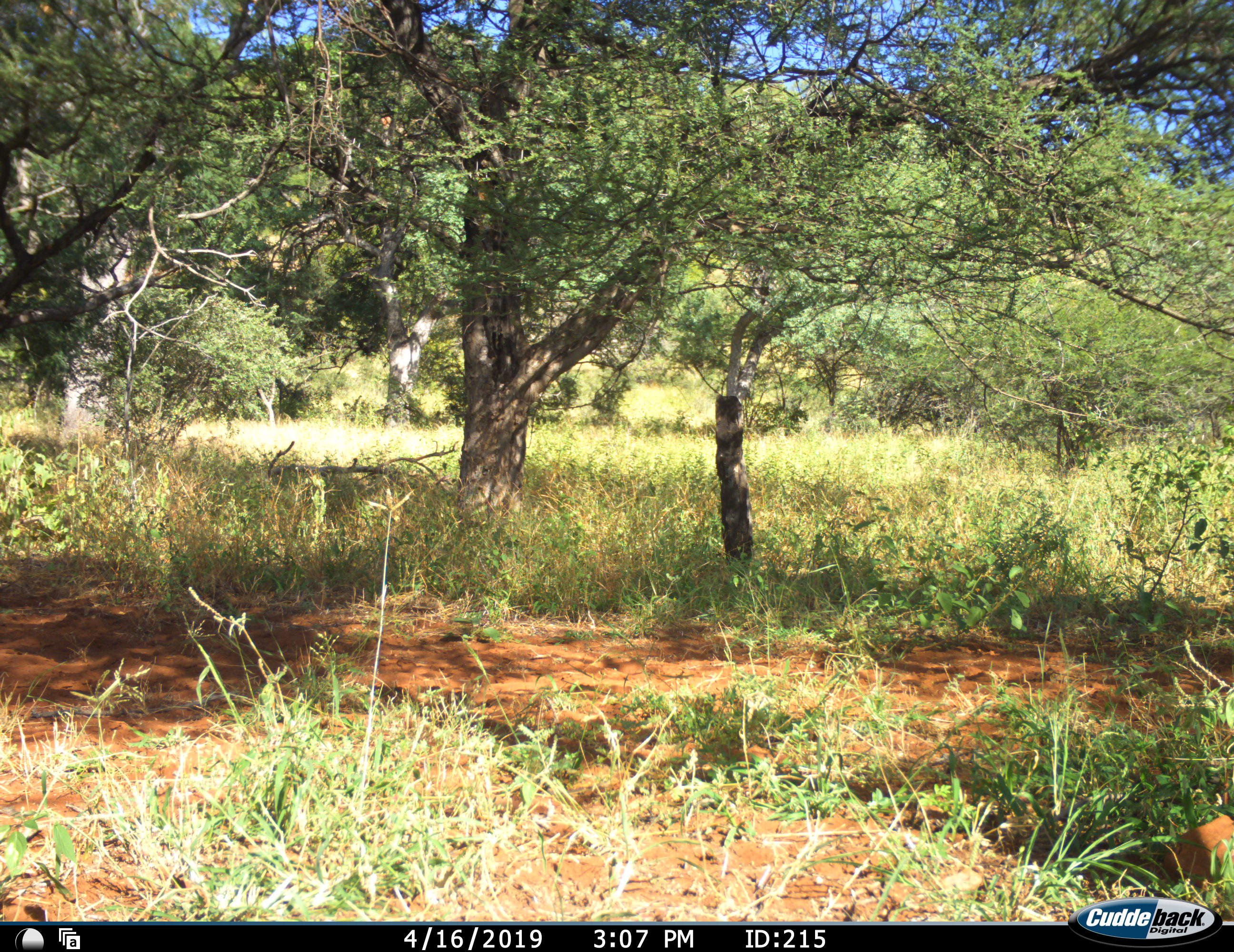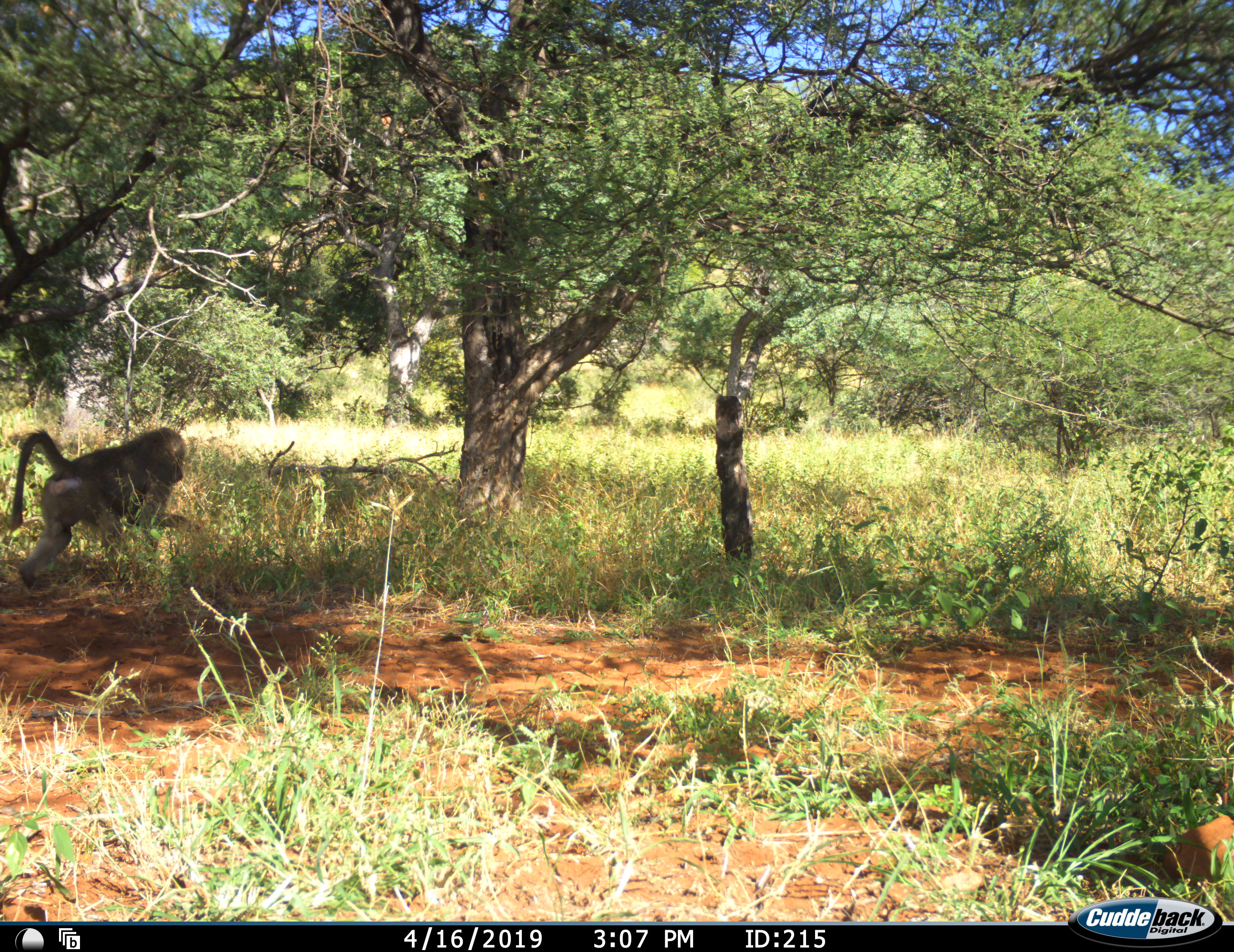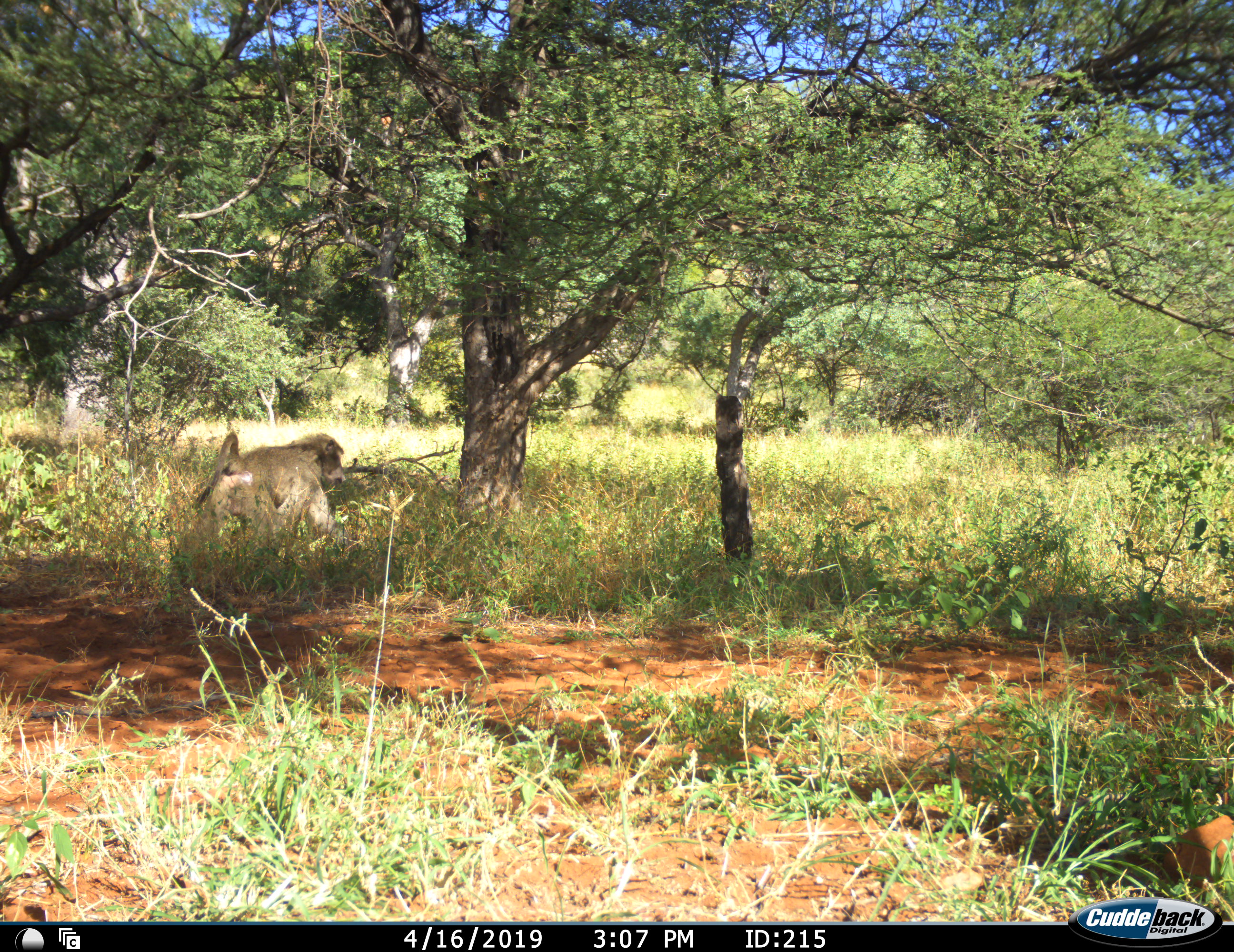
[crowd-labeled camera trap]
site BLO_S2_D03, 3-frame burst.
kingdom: Animalia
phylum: Chordata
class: Mammalia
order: Primates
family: Cercopithecidae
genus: Papio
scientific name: Papio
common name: baboon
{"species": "baboon (Papio)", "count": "1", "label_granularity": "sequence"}